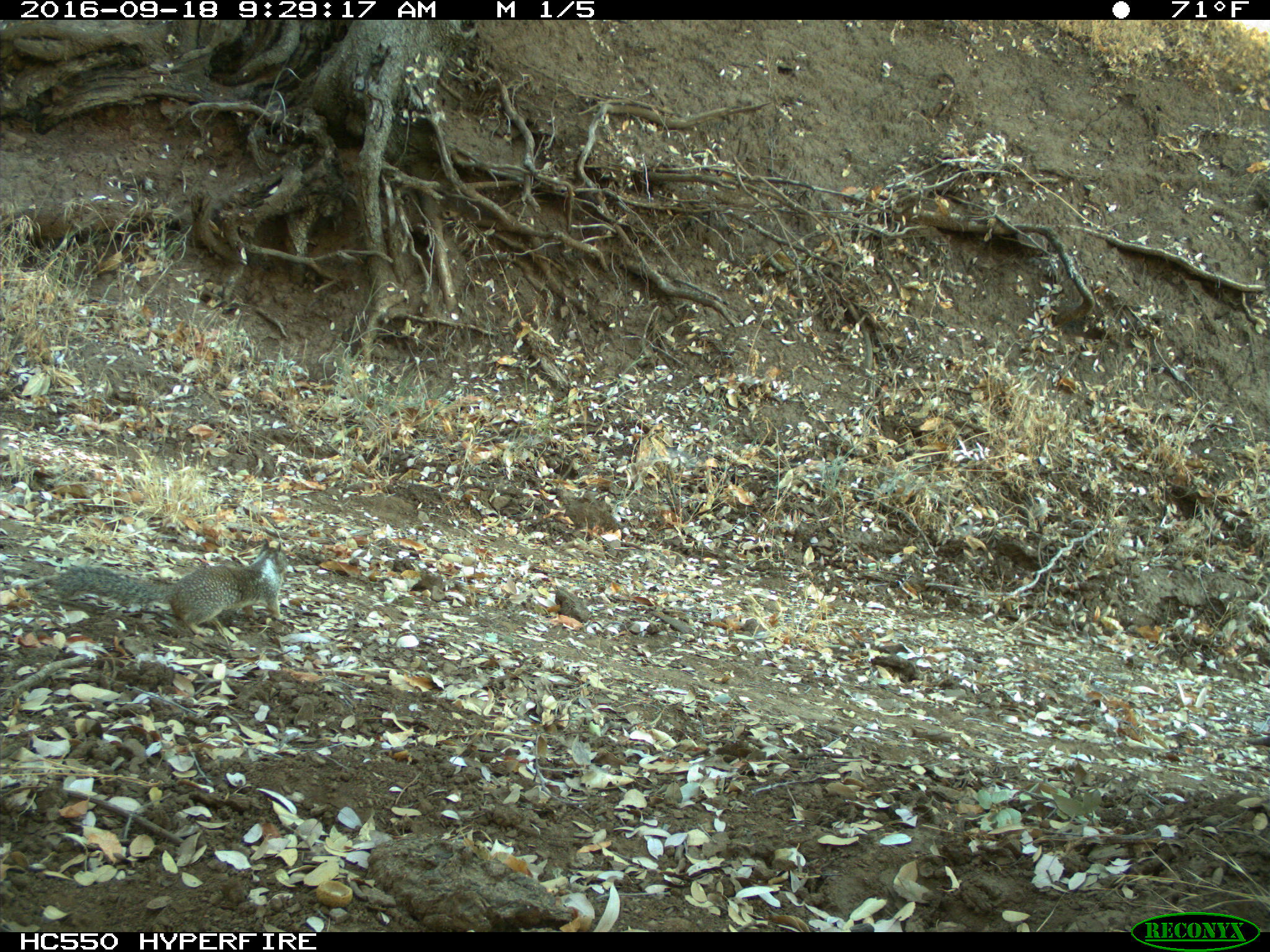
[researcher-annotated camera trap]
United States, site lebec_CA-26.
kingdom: Animalia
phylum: Chordata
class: Mammalia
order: Rodentia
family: Sciuridae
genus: Otospermophilus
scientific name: Otospermophilus beecheyi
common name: california ground squirrel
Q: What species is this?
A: Otospermophilus beecheyi (california ground squirrel).